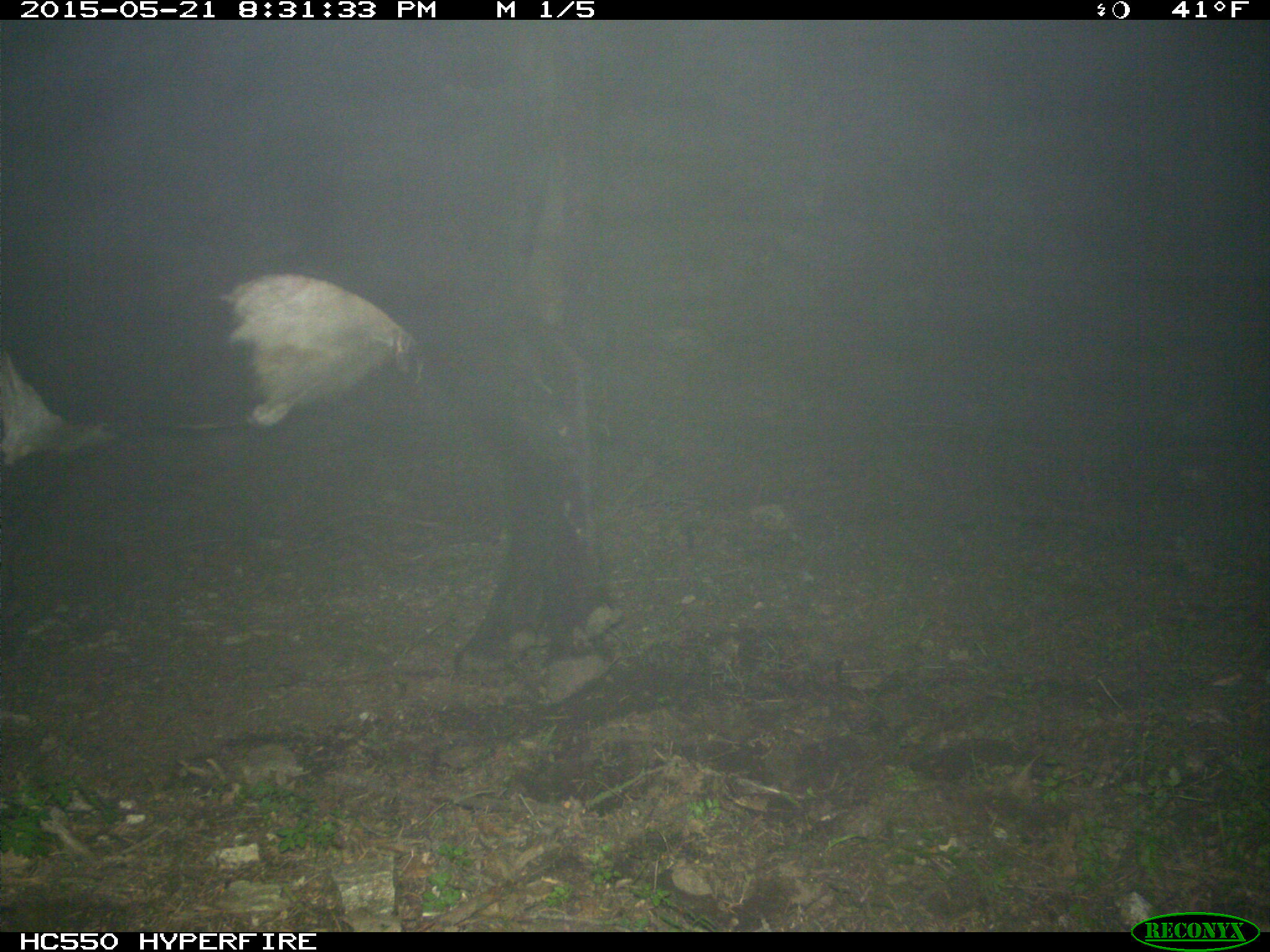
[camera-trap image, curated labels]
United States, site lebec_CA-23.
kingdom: Animalia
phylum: Chordata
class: Mammalia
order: Artiodactyla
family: Bovidae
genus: Bos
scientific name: Bos taurus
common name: domestic cow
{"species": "Bos taurus (domestic cow)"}